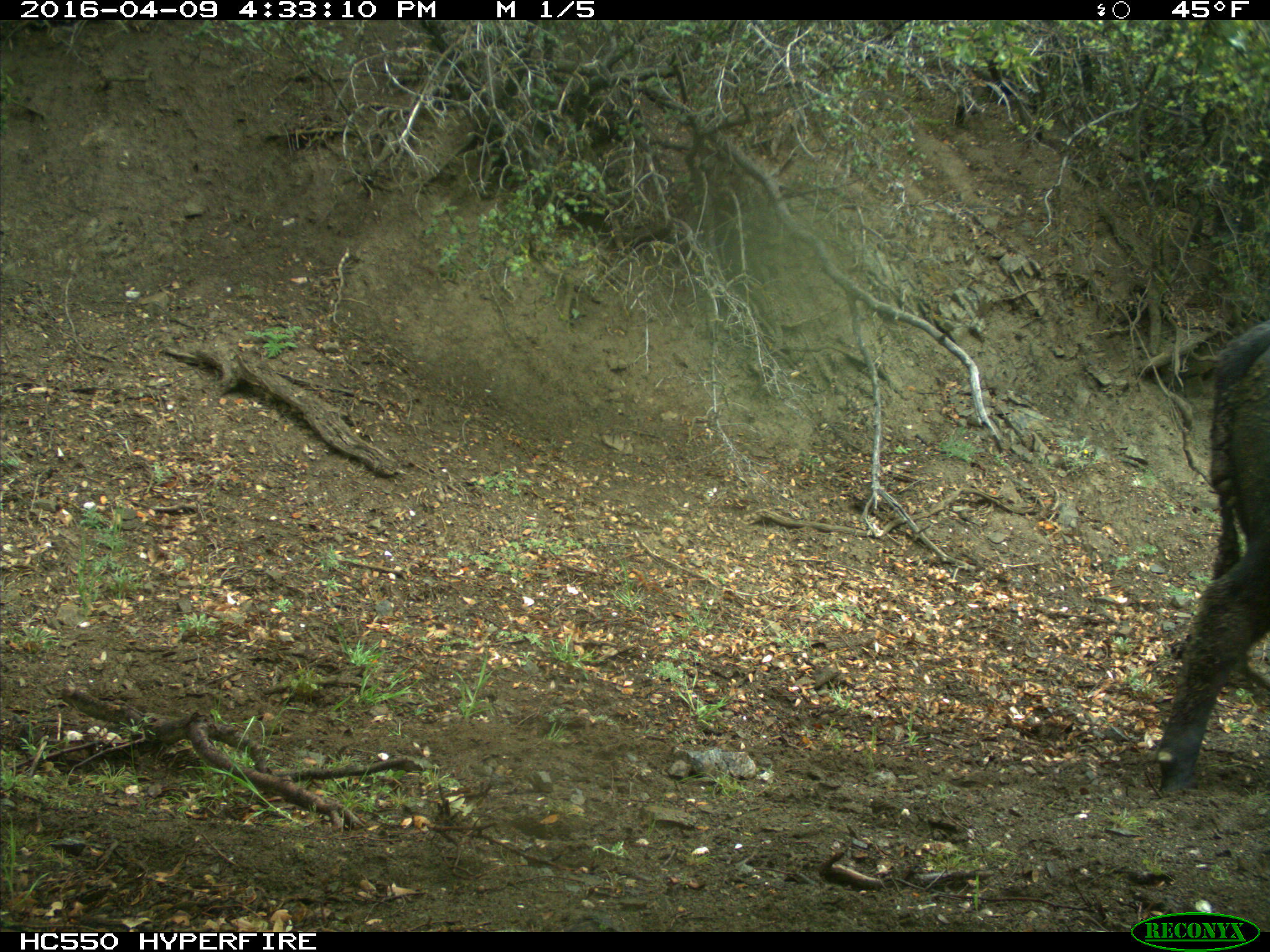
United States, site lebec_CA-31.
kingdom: Animalia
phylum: Chordata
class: Mammalia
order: Artiodactyla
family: Bovidae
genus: Bos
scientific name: Bos taurus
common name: domestic cow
Bos taurus (domestic cow).